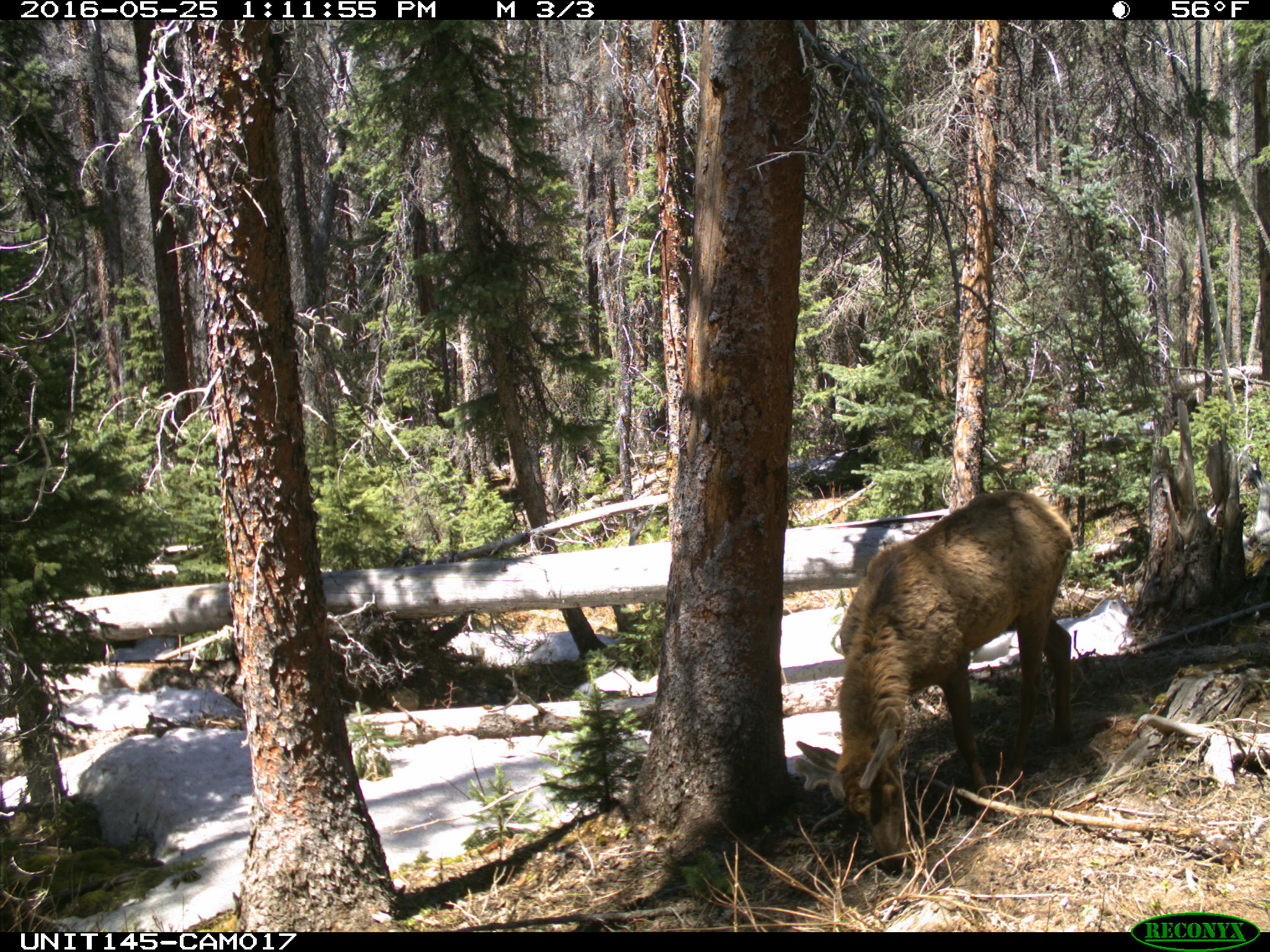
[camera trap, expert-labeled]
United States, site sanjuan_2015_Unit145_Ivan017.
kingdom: Animalia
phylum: Chordata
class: Mammalia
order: Artiodactyla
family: Cervidae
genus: Cervus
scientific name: Cervus elaphus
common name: red deer